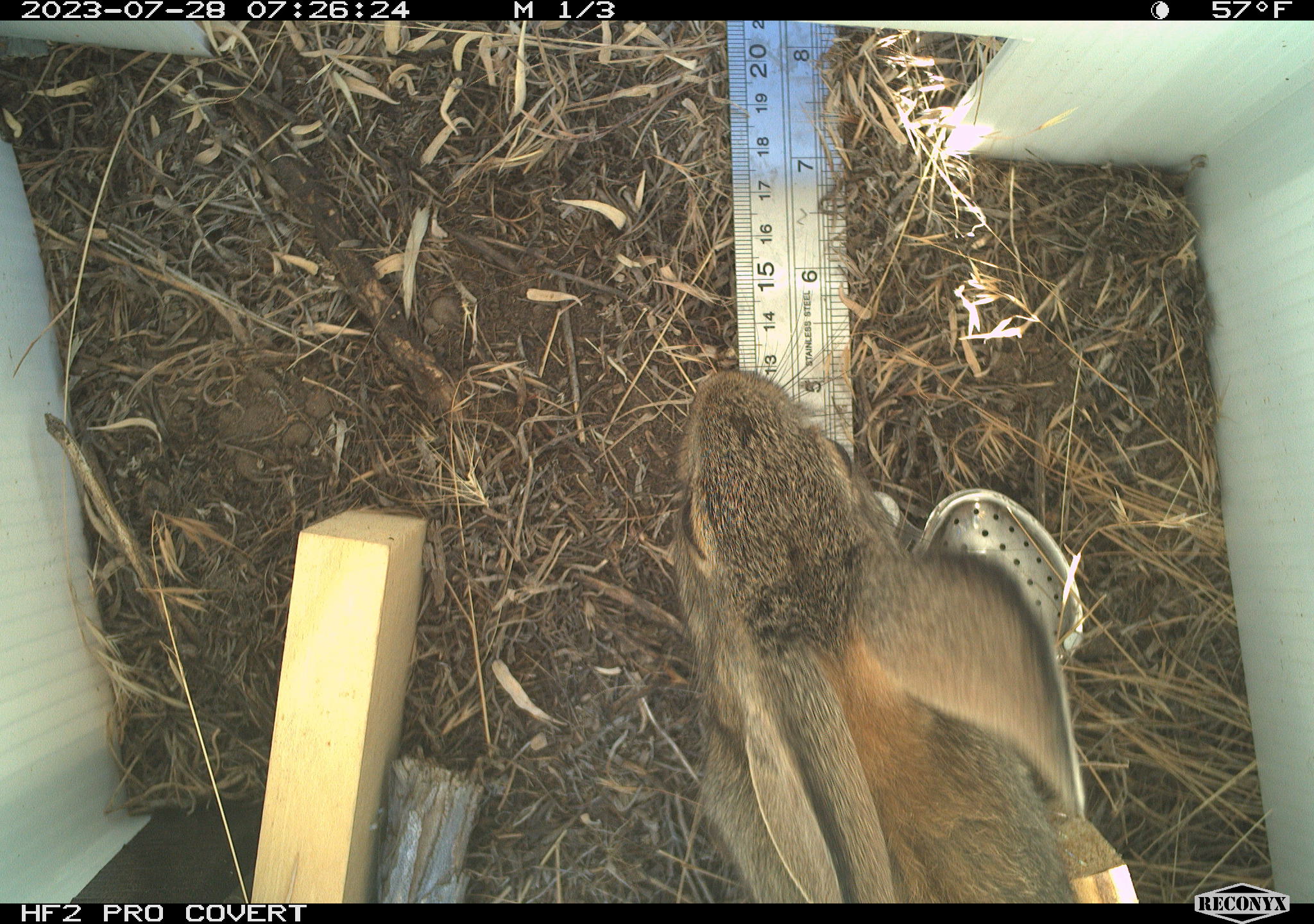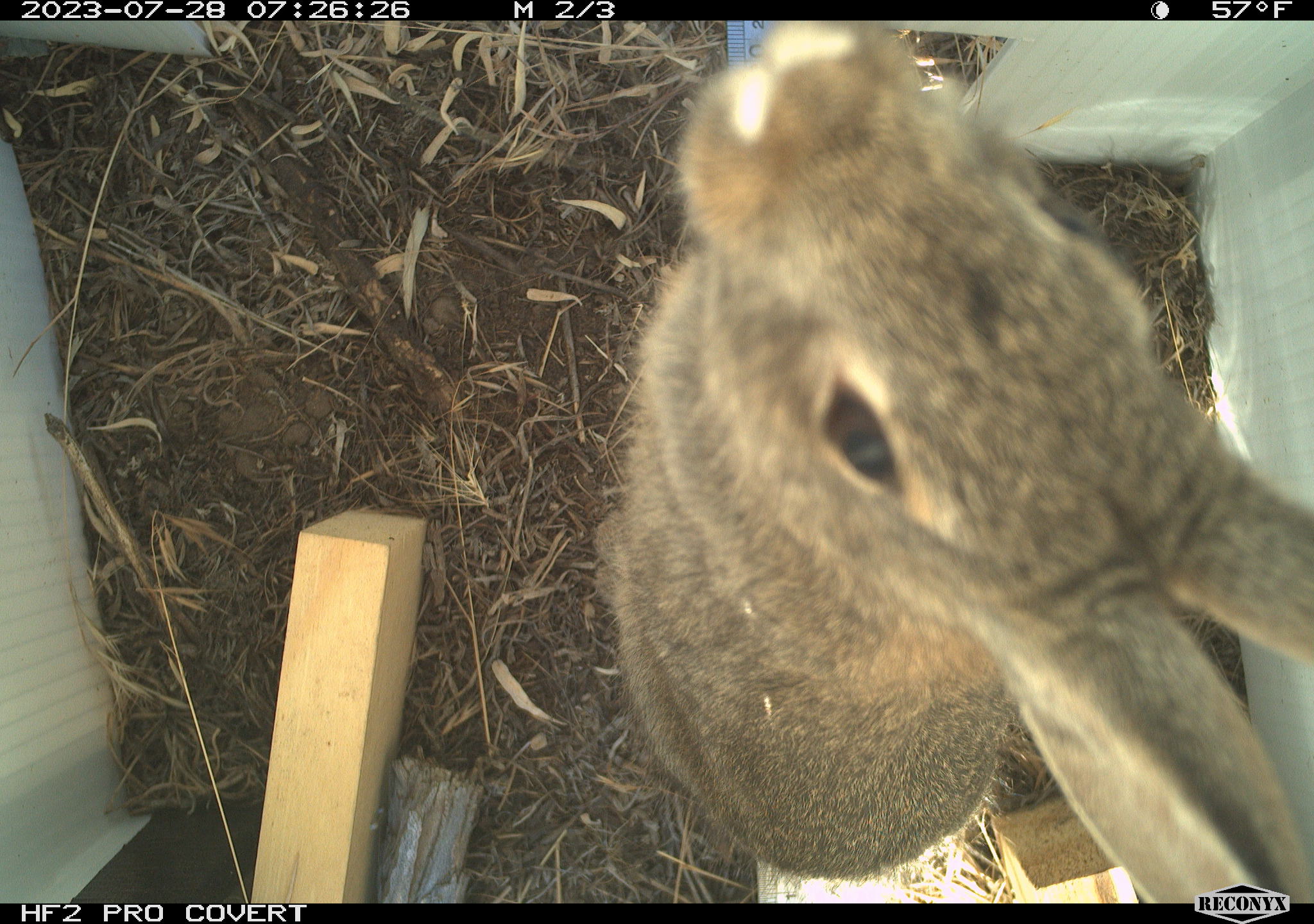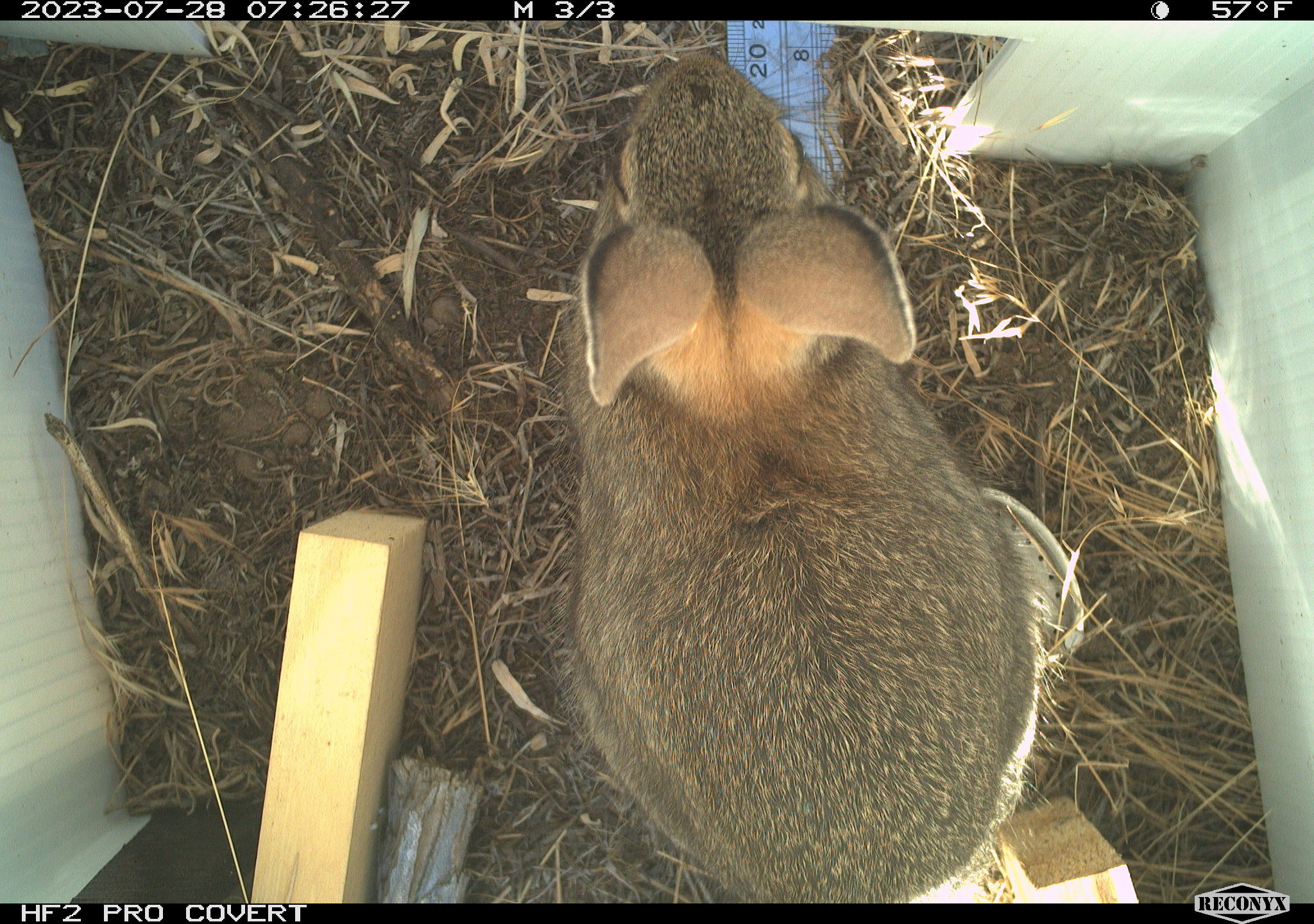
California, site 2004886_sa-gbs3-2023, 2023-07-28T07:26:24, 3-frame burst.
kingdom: Animalia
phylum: Chordata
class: Mammalia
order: Lagomorpha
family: Leporidae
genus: Sylvilagus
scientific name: Sylvilagus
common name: cottontail rabbits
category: sylvilagus species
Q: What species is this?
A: Sylvilagus species (cottontail rabbits) (Sylvilagus).